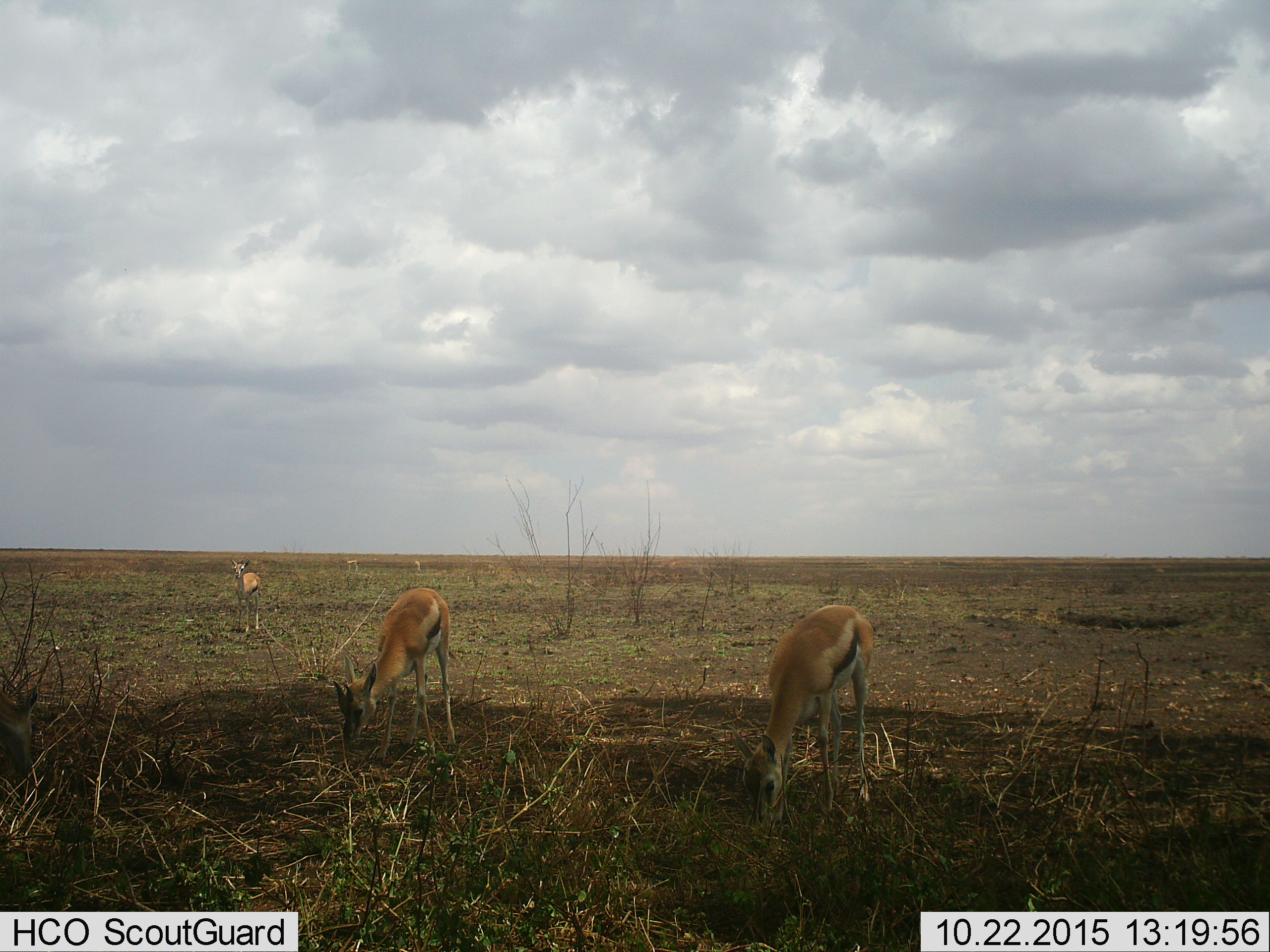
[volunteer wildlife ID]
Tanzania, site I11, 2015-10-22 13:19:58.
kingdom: Animalia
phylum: Chordata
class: Mammalia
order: Artiodactyla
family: Bovidae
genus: Eudorcas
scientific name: Eudorcas thomsonii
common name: thomson's gazelle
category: gazellethomsons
Gazellethomsons (thomson's gazelle) (Eudorcas thomsonii), count 5. Behavior (volunteer vote fractions): standing 56%, resting 0%, moving 22%, interacting 11%. Young present (vote fraction): 22%. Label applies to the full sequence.